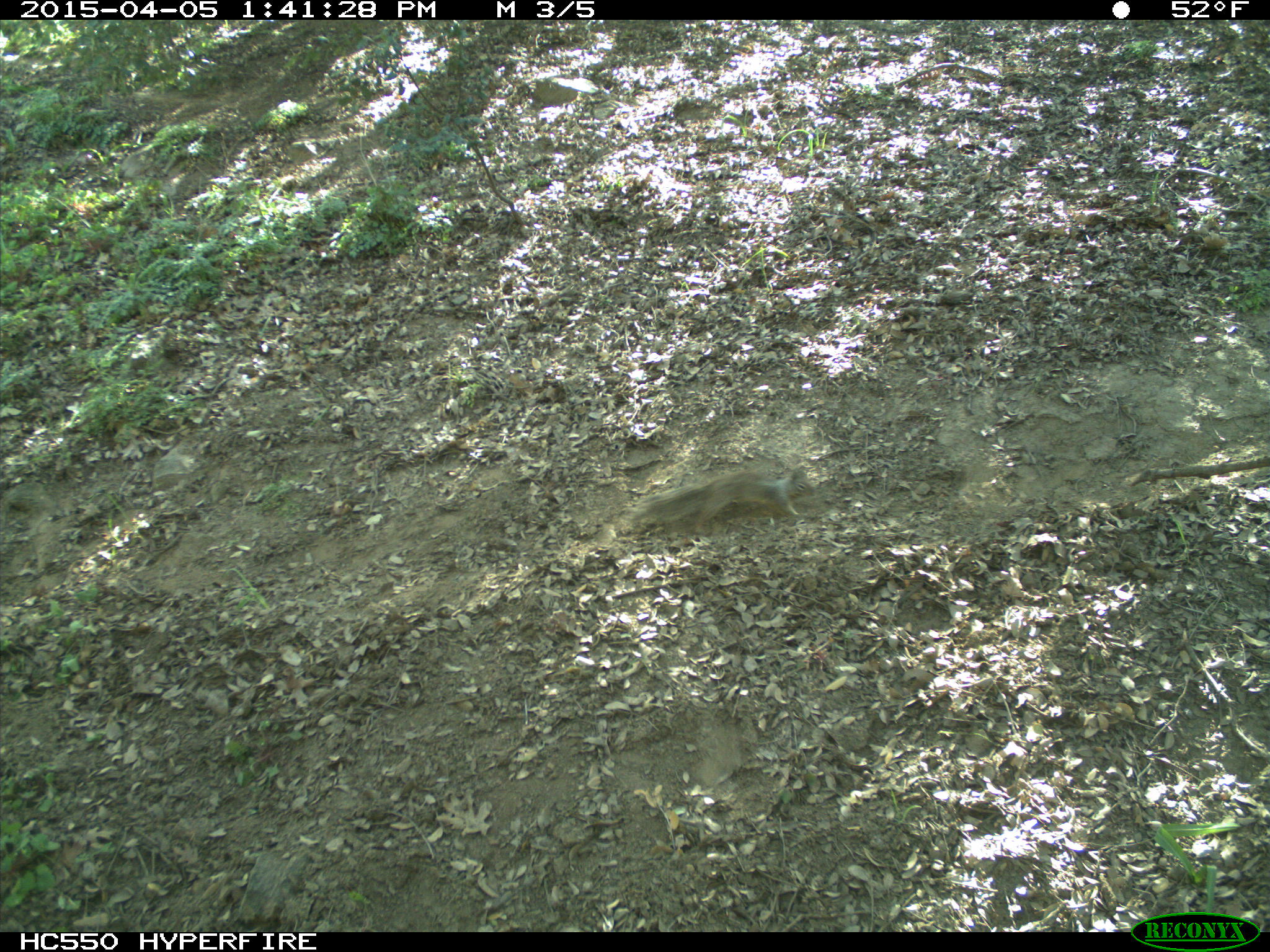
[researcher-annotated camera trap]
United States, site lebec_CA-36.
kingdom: Animalia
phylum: Chordata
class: Mammalia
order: Rodentia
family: Sciuridae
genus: Otospermophilus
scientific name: Otospermophilus beecheyi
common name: california ground squirrel